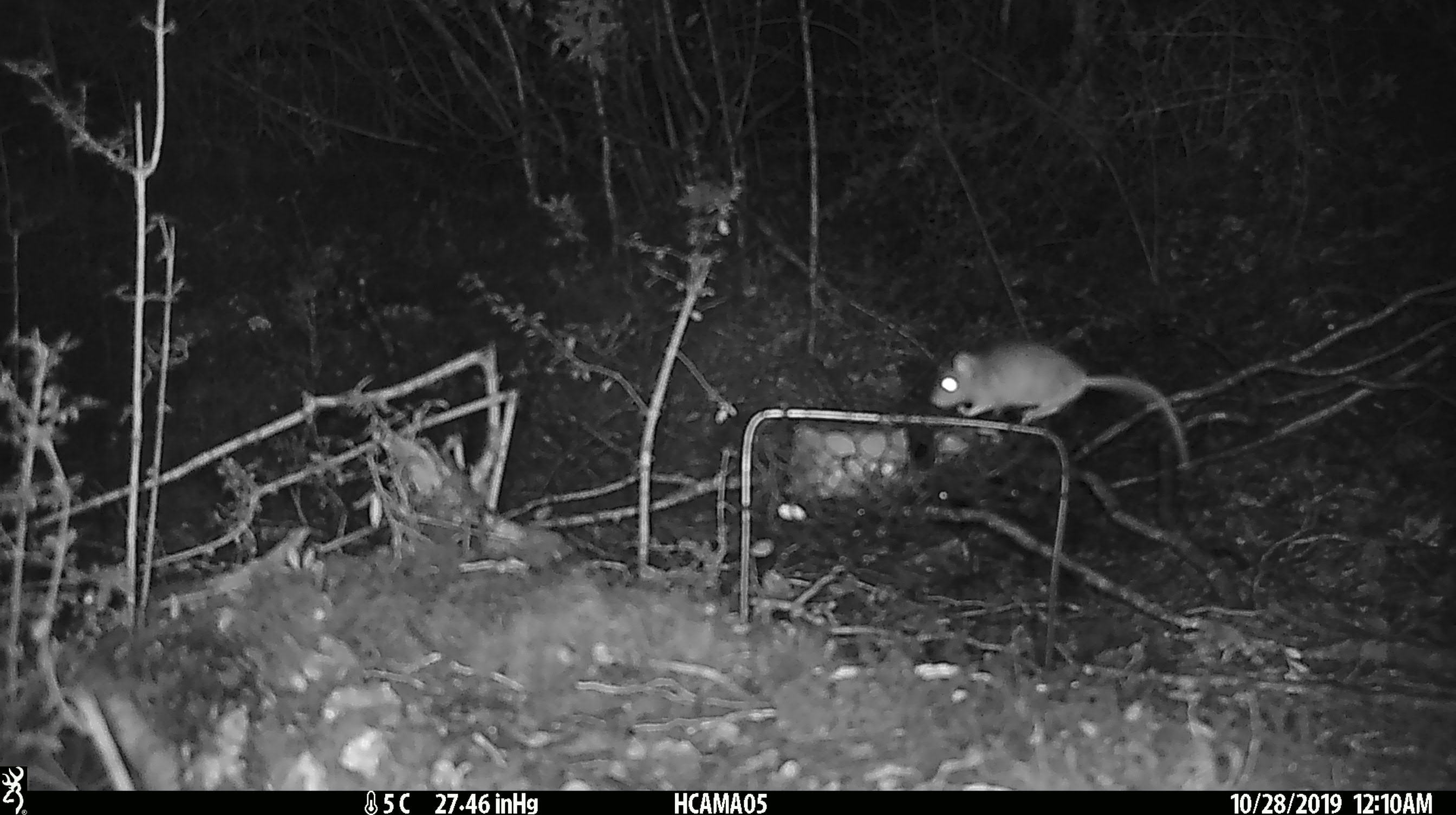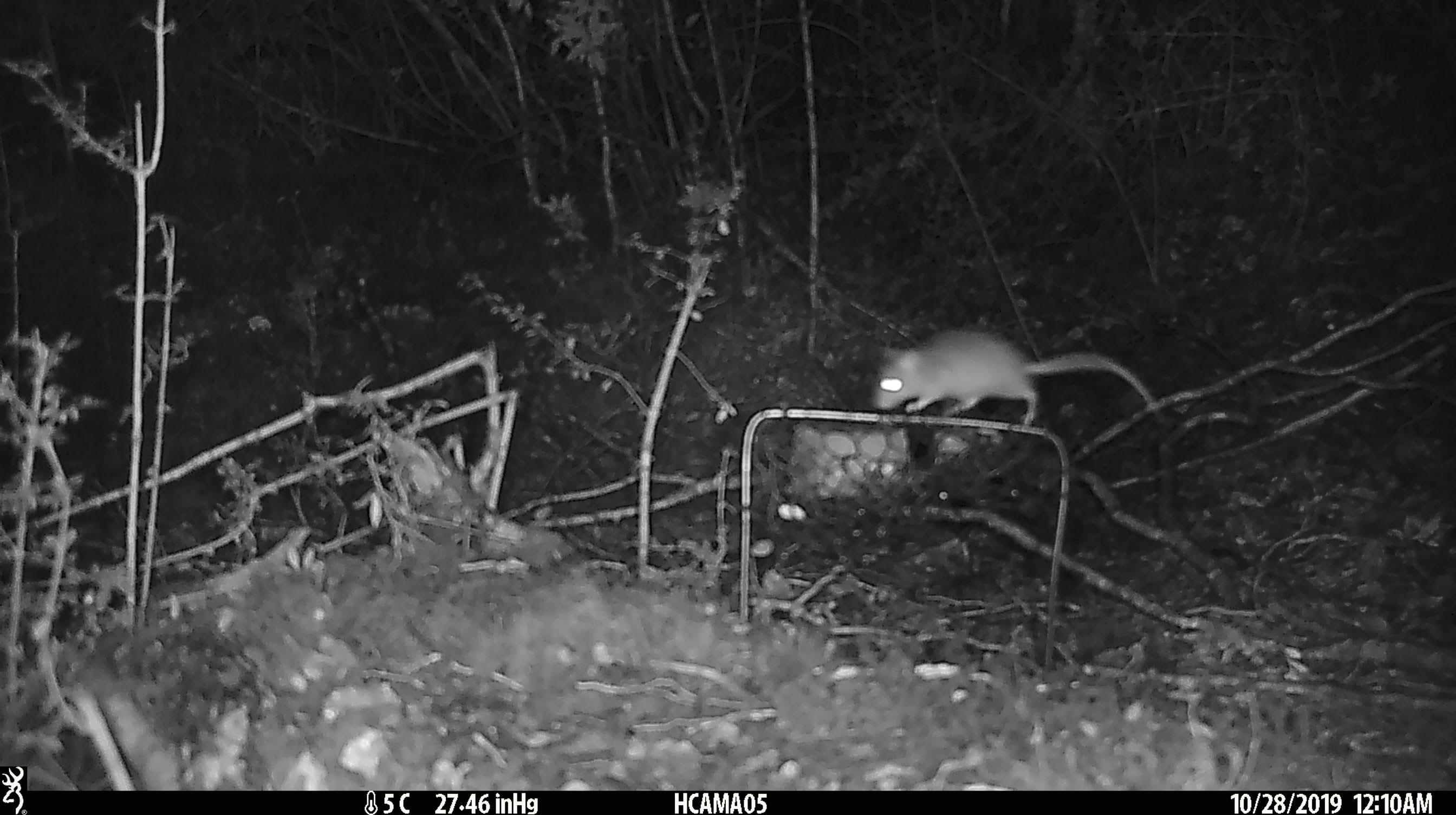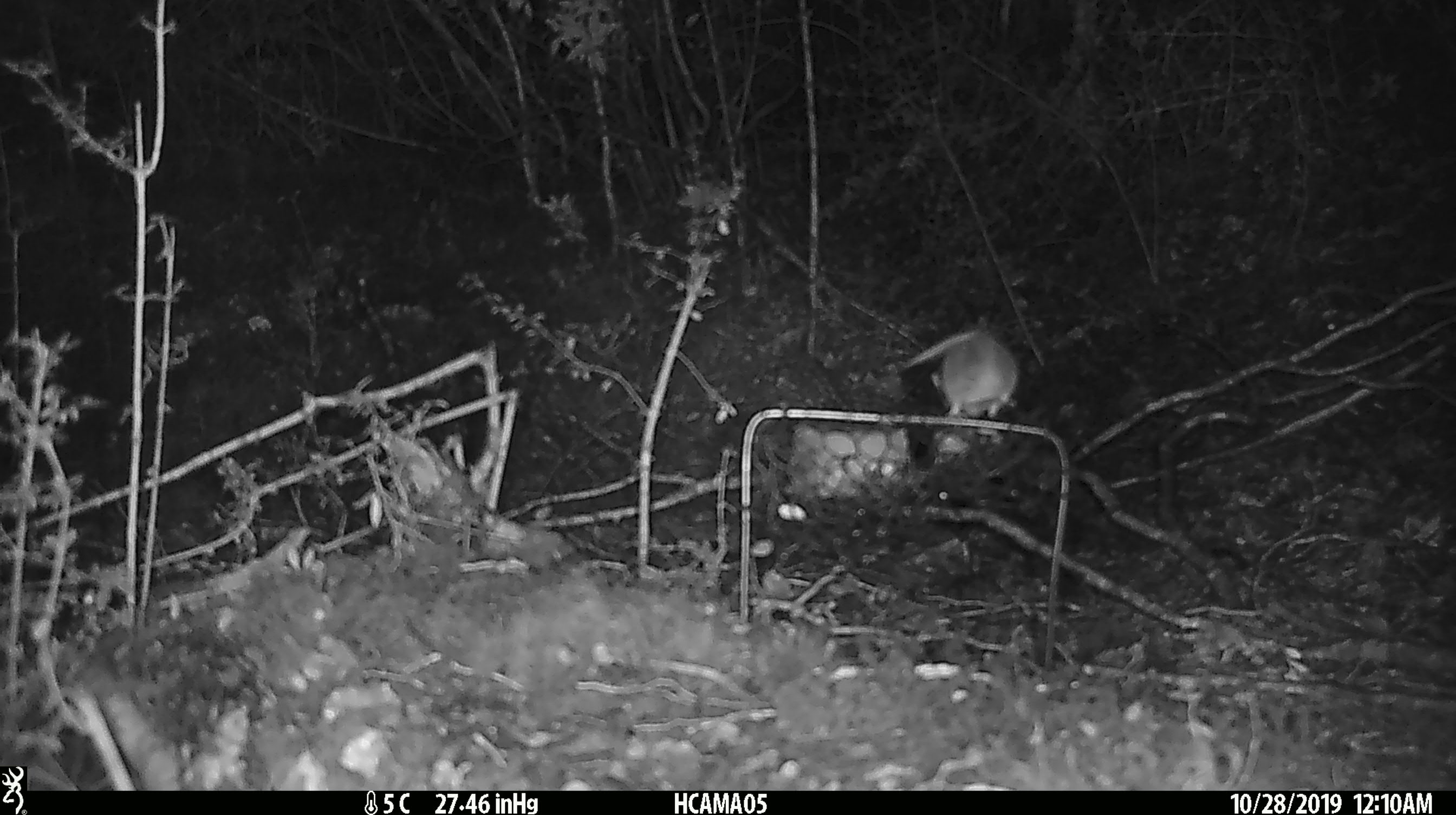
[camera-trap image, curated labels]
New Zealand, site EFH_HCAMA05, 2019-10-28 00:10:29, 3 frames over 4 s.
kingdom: Animalia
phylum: Chordata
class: Mammalia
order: Rodentia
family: Muridae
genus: Mus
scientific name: Mus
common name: mouse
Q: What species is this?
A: Mouse (Mus).